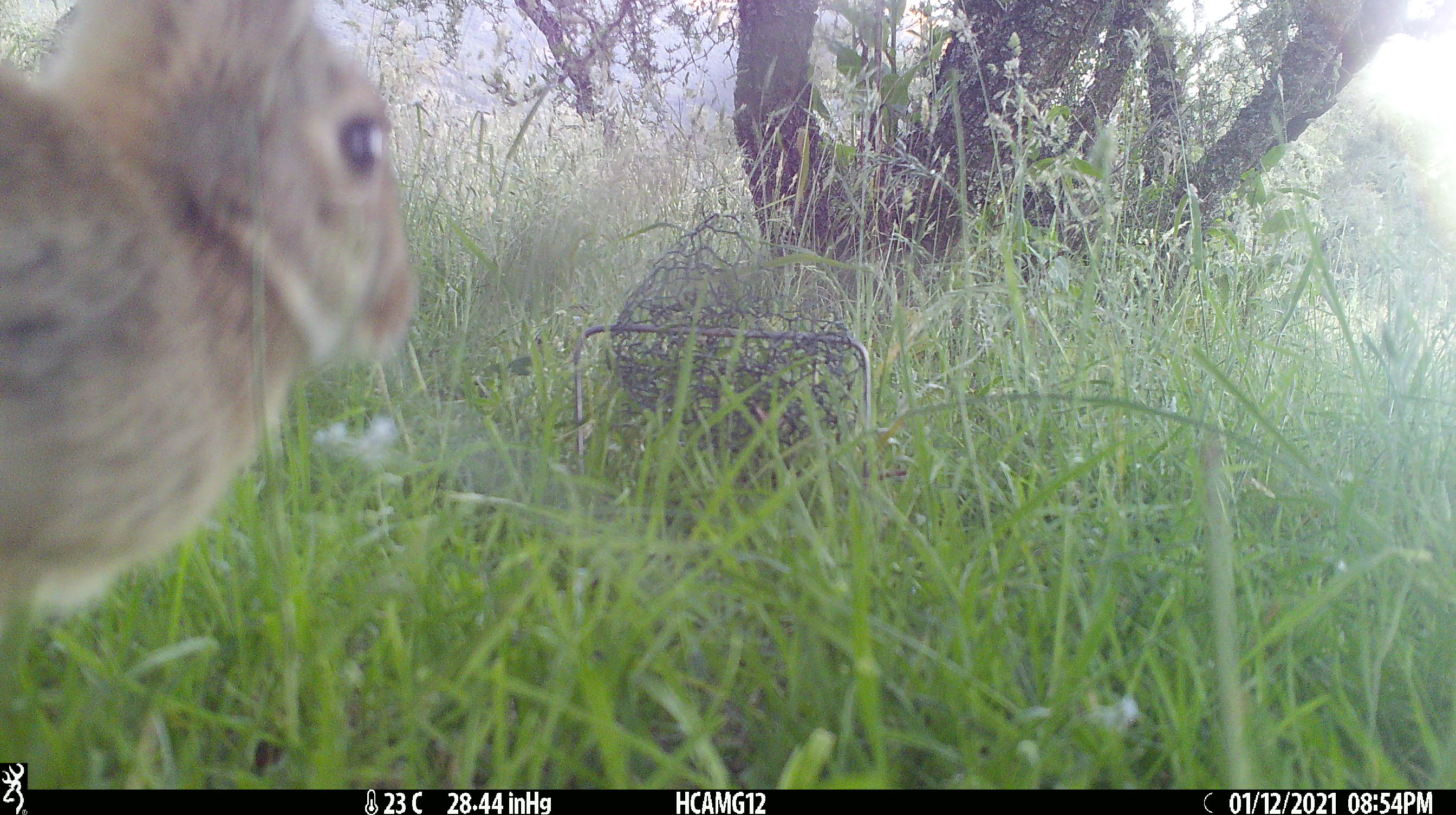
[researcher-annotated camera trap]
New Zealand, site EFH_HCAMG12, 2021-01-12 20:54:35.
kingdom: Animalia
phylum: Chordata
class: Mammalia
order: Lagomorpha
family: Leporidae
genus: Oryctolagus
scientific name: Oryctolagus cuniculus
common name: european rabbit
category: rabbit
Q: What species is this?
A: Rabbit (european rabbit) (Oryctolagus cuniculus).